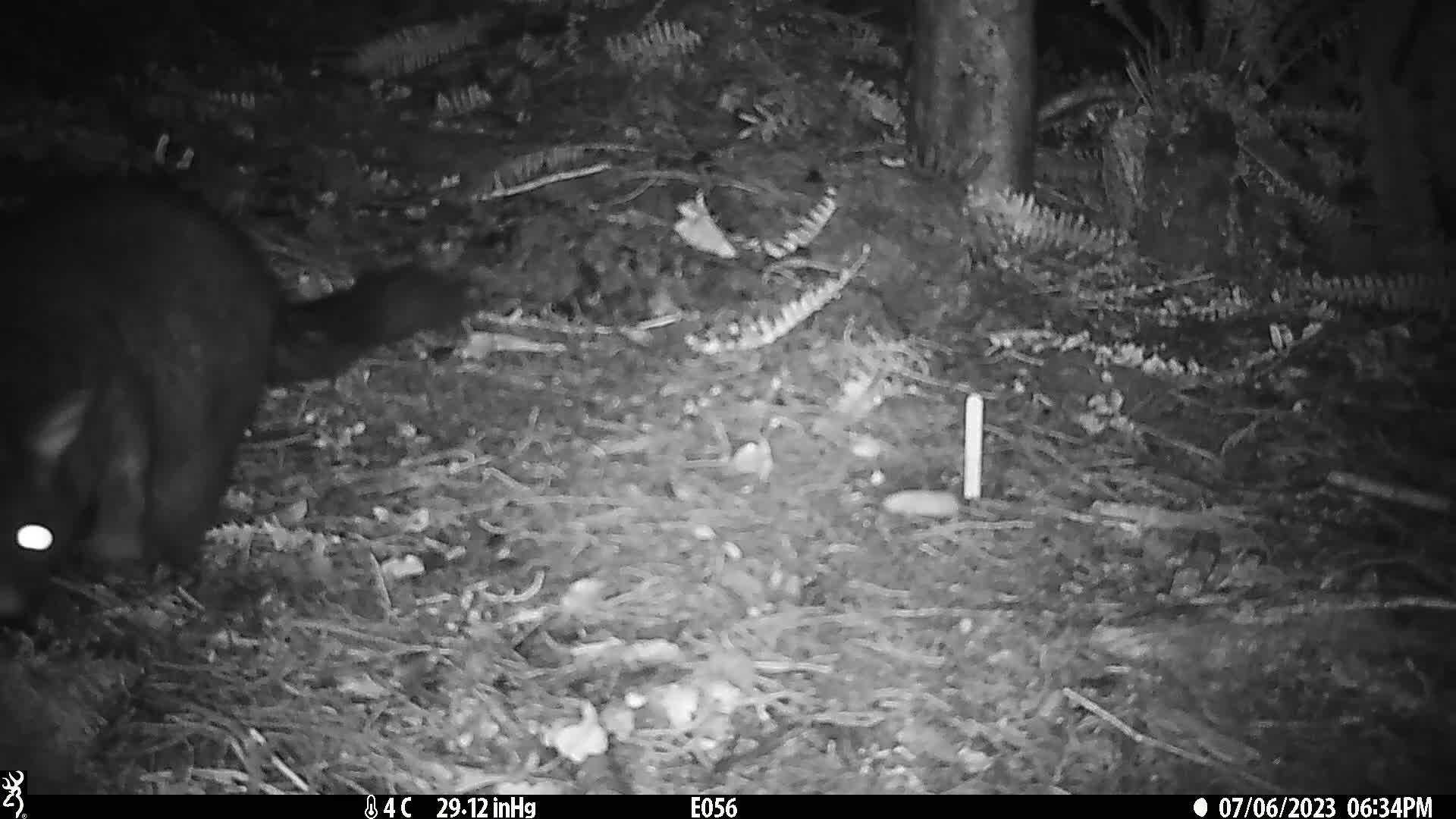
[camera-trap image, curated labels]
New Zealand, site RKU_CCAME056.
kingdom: Animalia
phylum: Chordata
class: Mammalia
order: Diprotodontia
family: Phalangeridae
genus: Trichosurus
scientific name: Trichosurus vulpecula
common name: common brushtail possum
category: possum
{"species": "possum (common brushtail possum) (Trichosurus vulpecula)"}